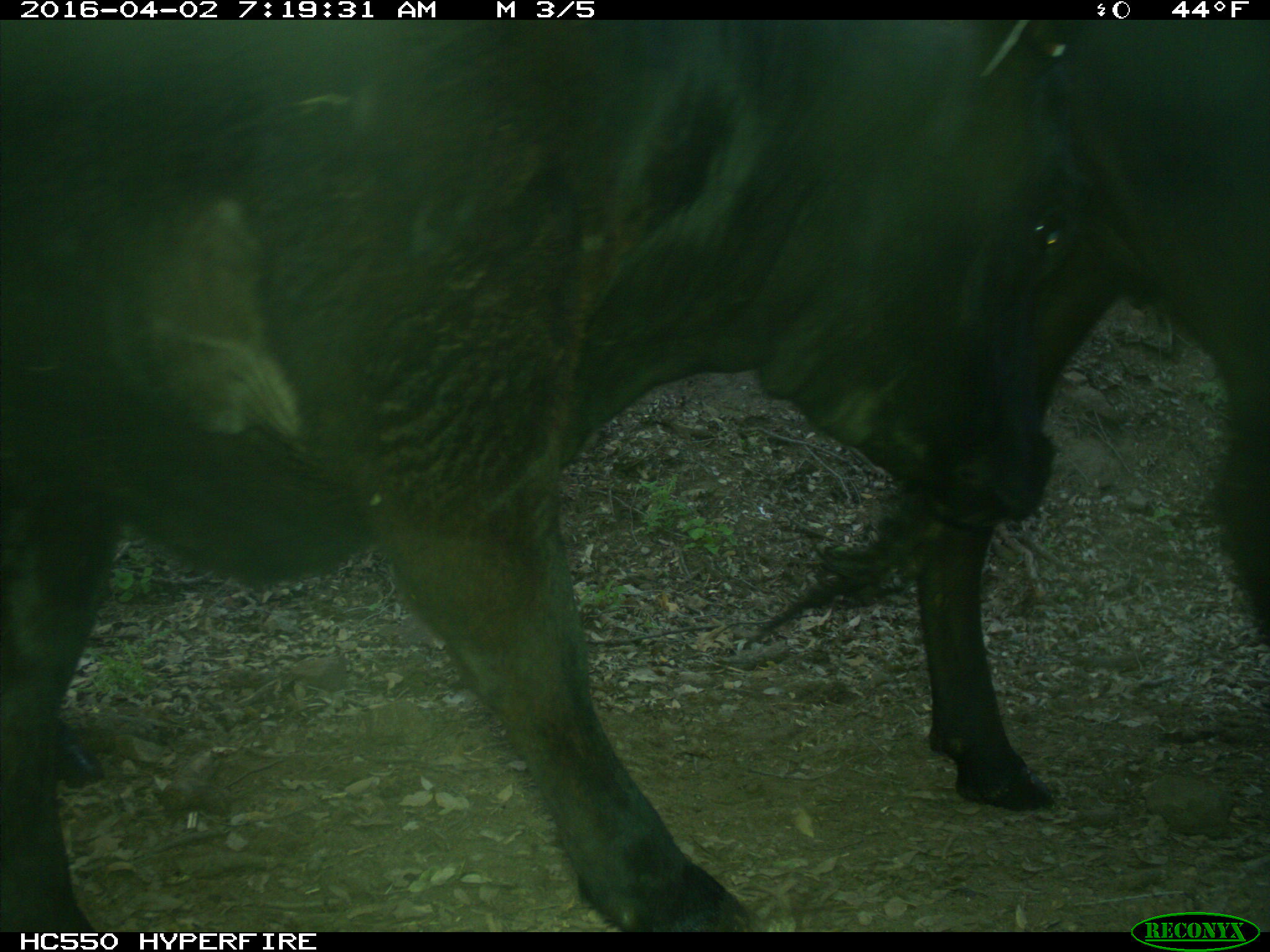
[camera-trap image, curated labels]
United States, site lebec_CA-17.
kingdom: Animalia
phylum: Chordata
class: Mammalia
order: Artiodactyla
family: Bovidae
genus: Bos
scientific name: Bos taurus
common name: domestic cow